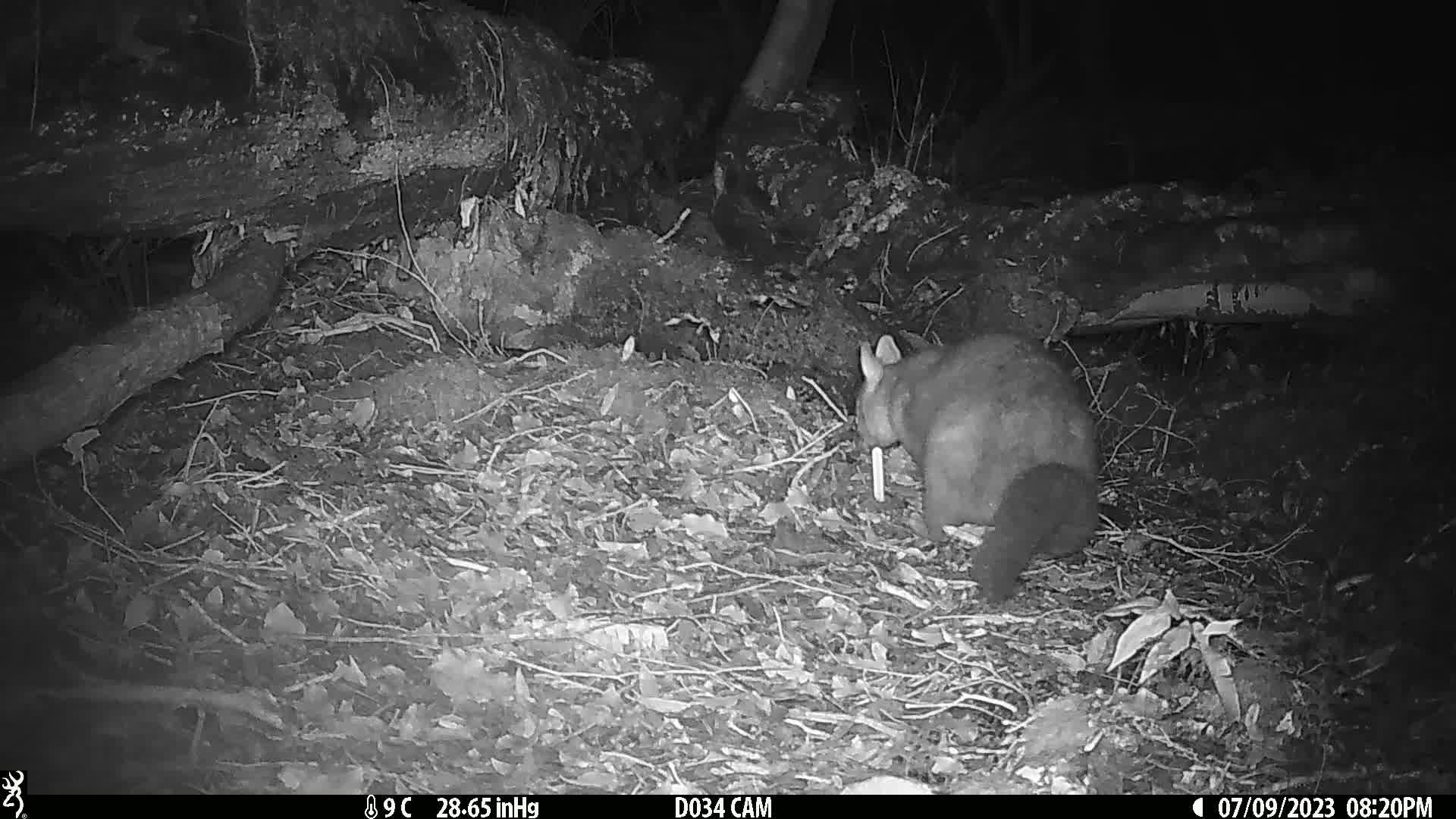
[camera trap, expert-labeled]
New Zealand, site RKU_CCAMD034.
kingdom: Animalia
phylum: Chordata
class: Mammalia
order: Diprotodontia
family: Phalangeridae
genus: Trichosurus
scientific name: Trichosurus vulpecula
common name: common brushtail possum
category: possum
Possum (common brushtail possum) (Trichosurus vulpecula).